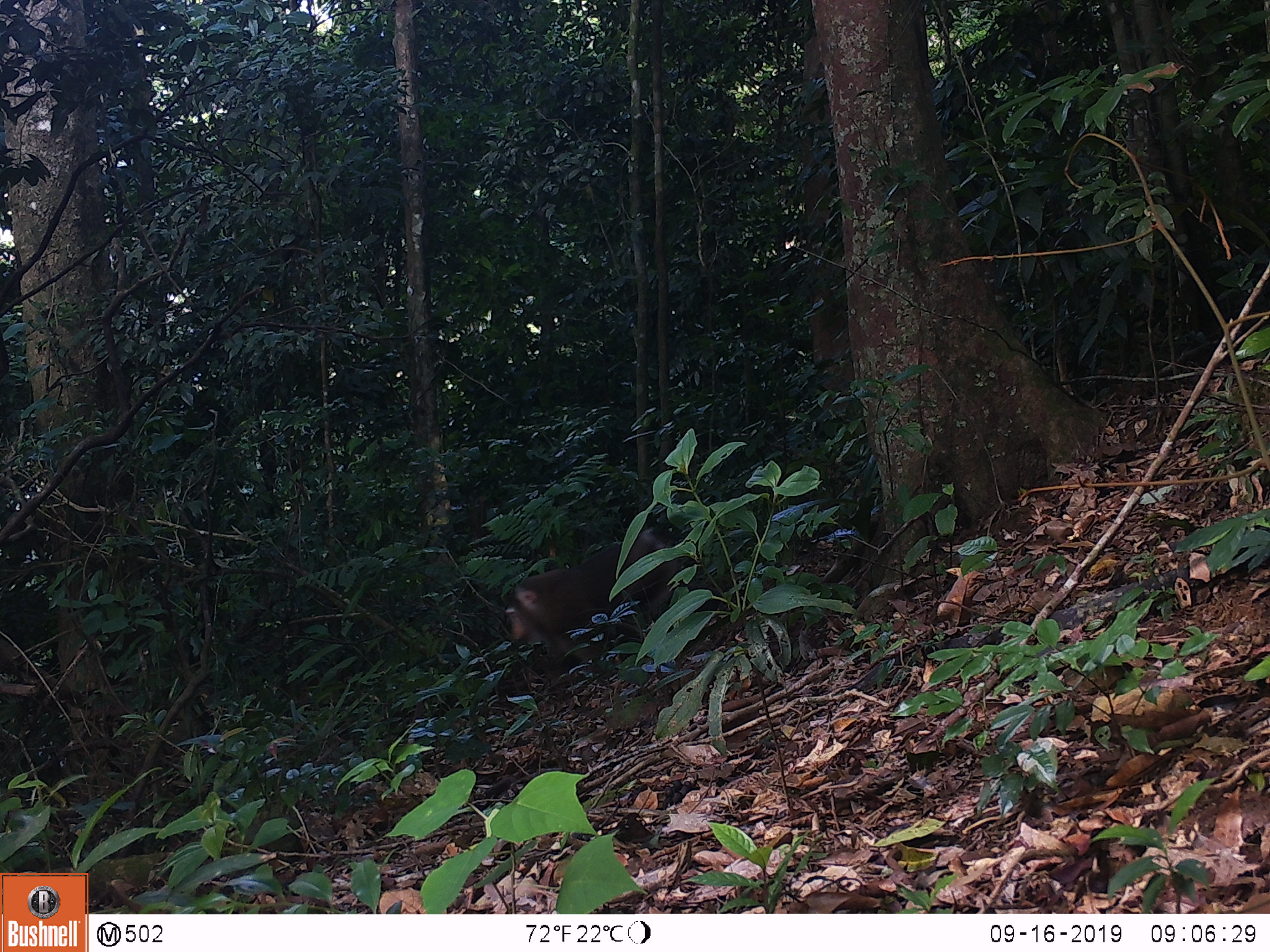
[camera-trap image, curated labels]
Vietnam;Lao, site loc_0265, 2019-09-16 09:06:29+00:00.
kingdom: Animalia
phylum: Chordata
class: Mammalia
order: Primates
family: Cercopithecidae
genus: Macaca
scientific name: Macaca nemestrina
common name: pig-tailed macaque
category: pig tailed macaque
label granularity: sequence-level